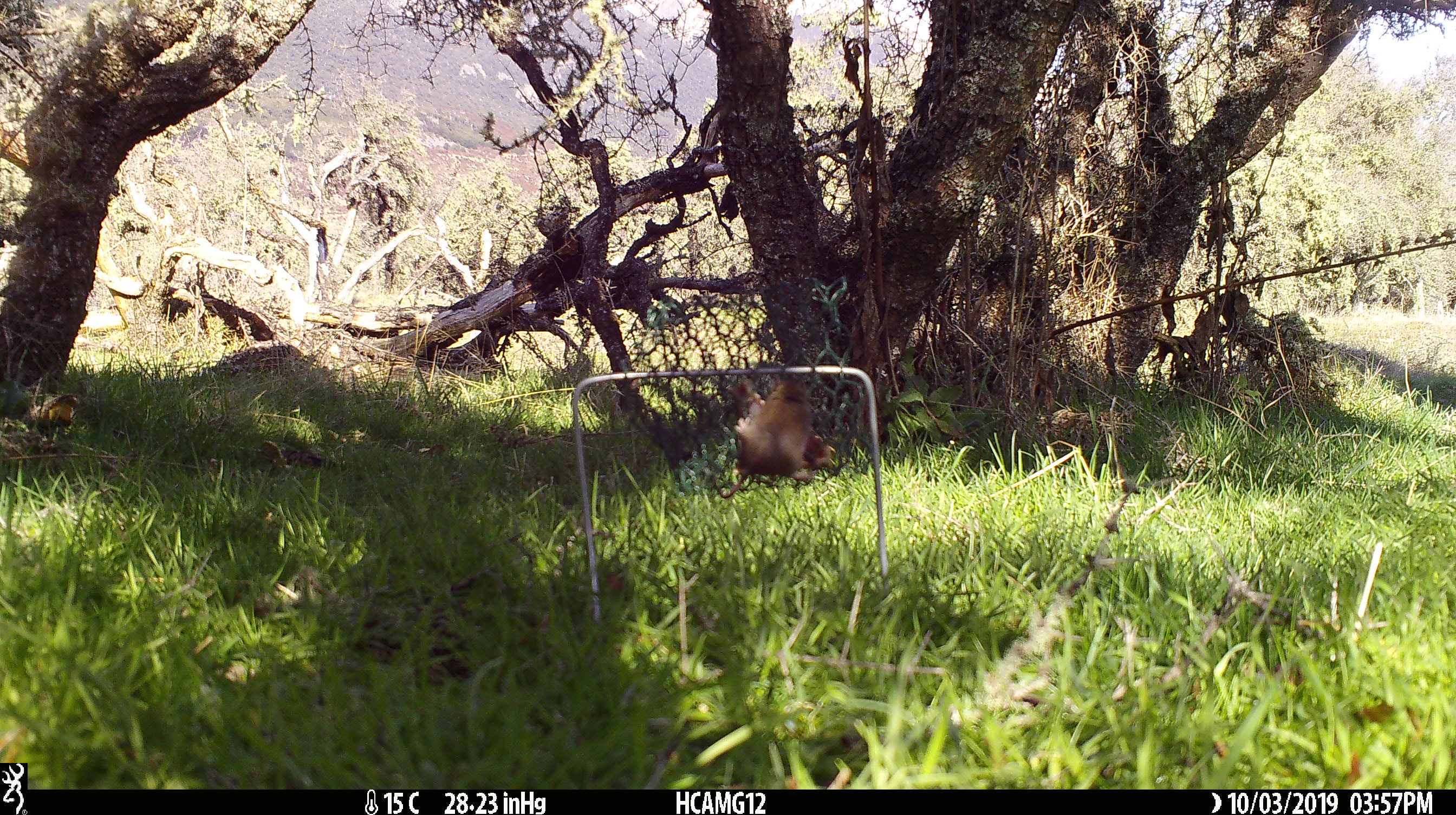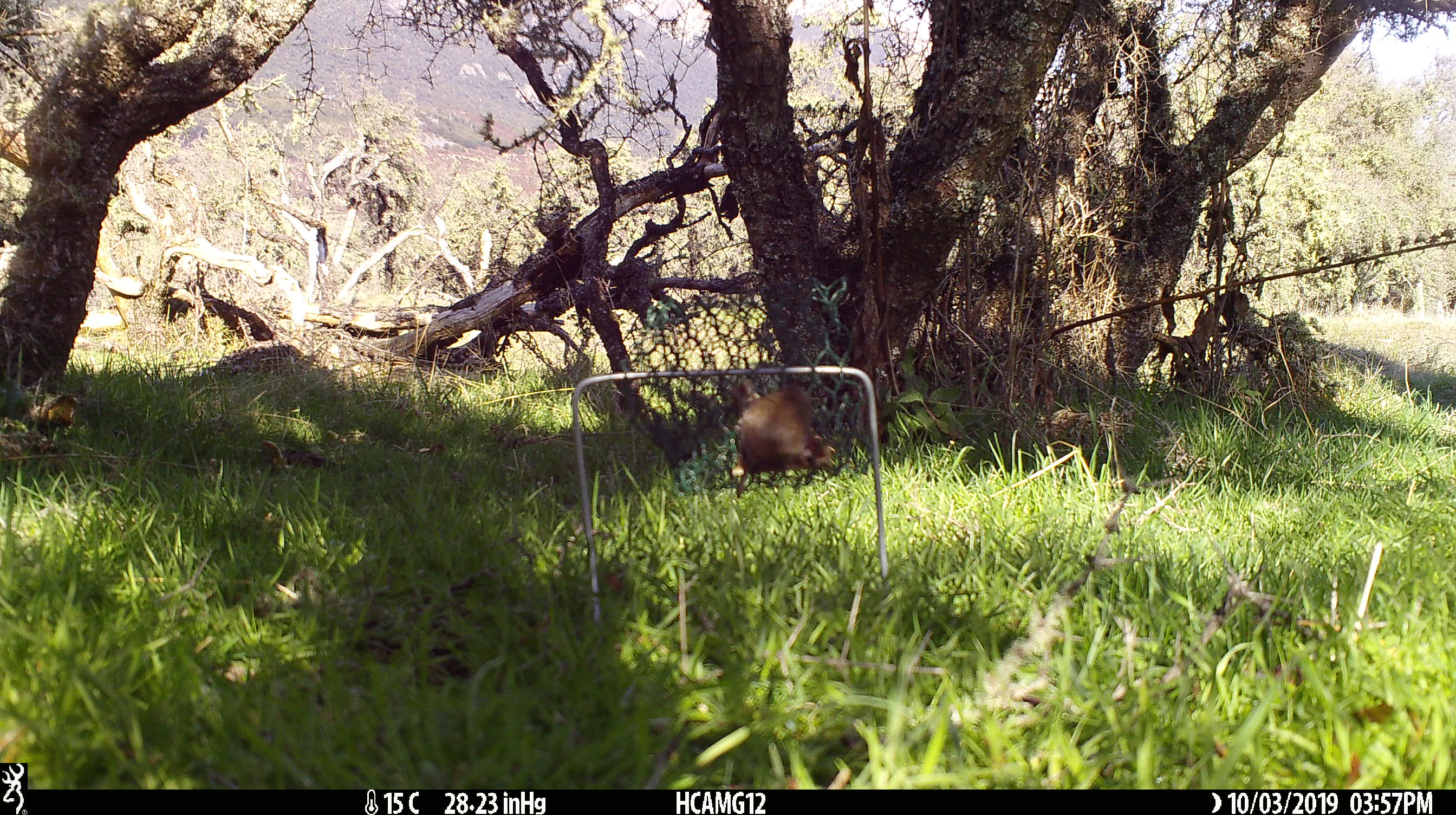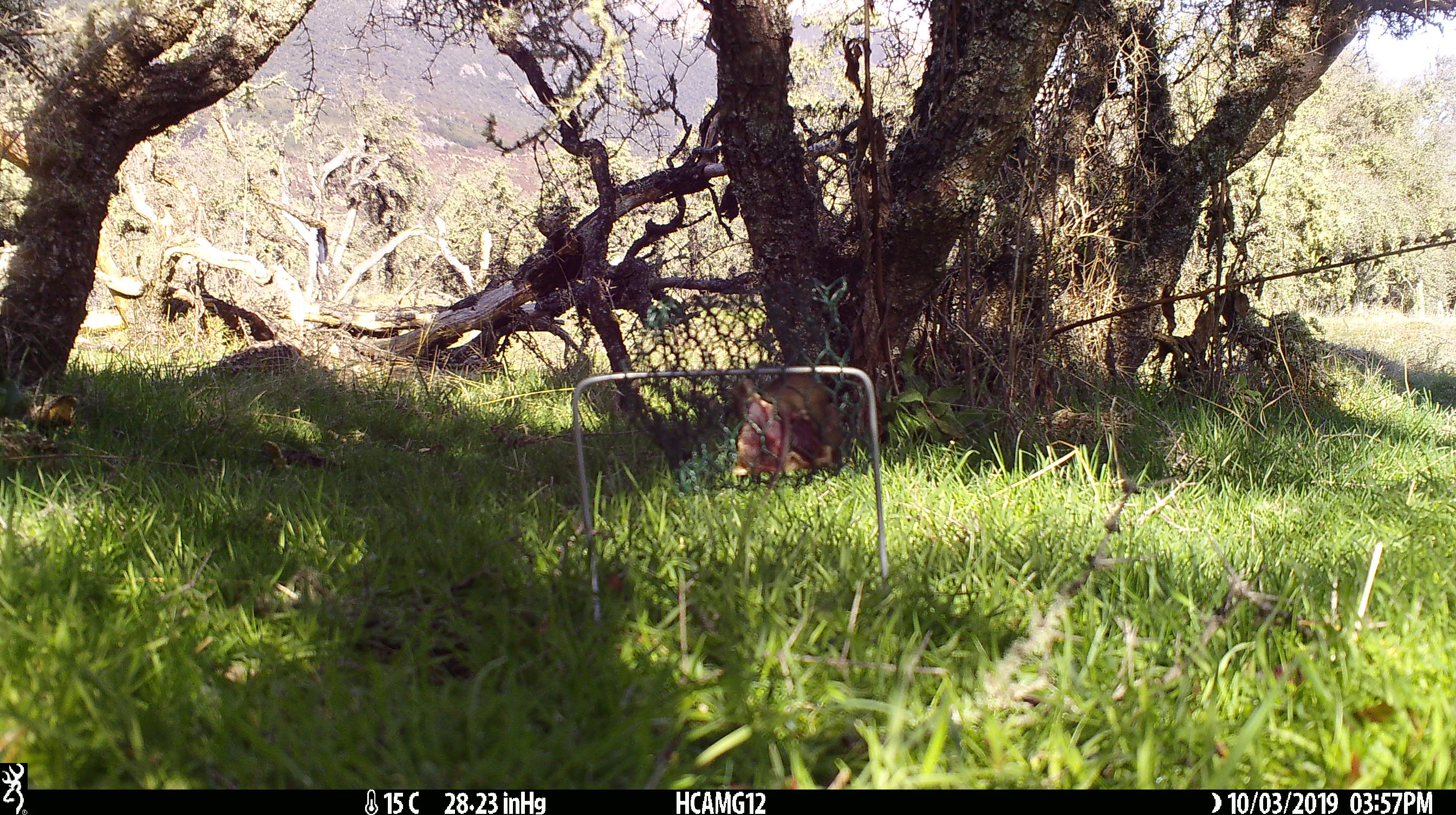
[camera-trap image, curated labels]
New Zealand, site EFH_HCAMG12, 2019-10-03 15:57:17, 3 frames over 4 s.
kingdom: Animalia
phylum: Chordata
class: Mammalia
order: Rodentia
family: Muridae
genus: Mus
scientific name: Mus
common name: mouse